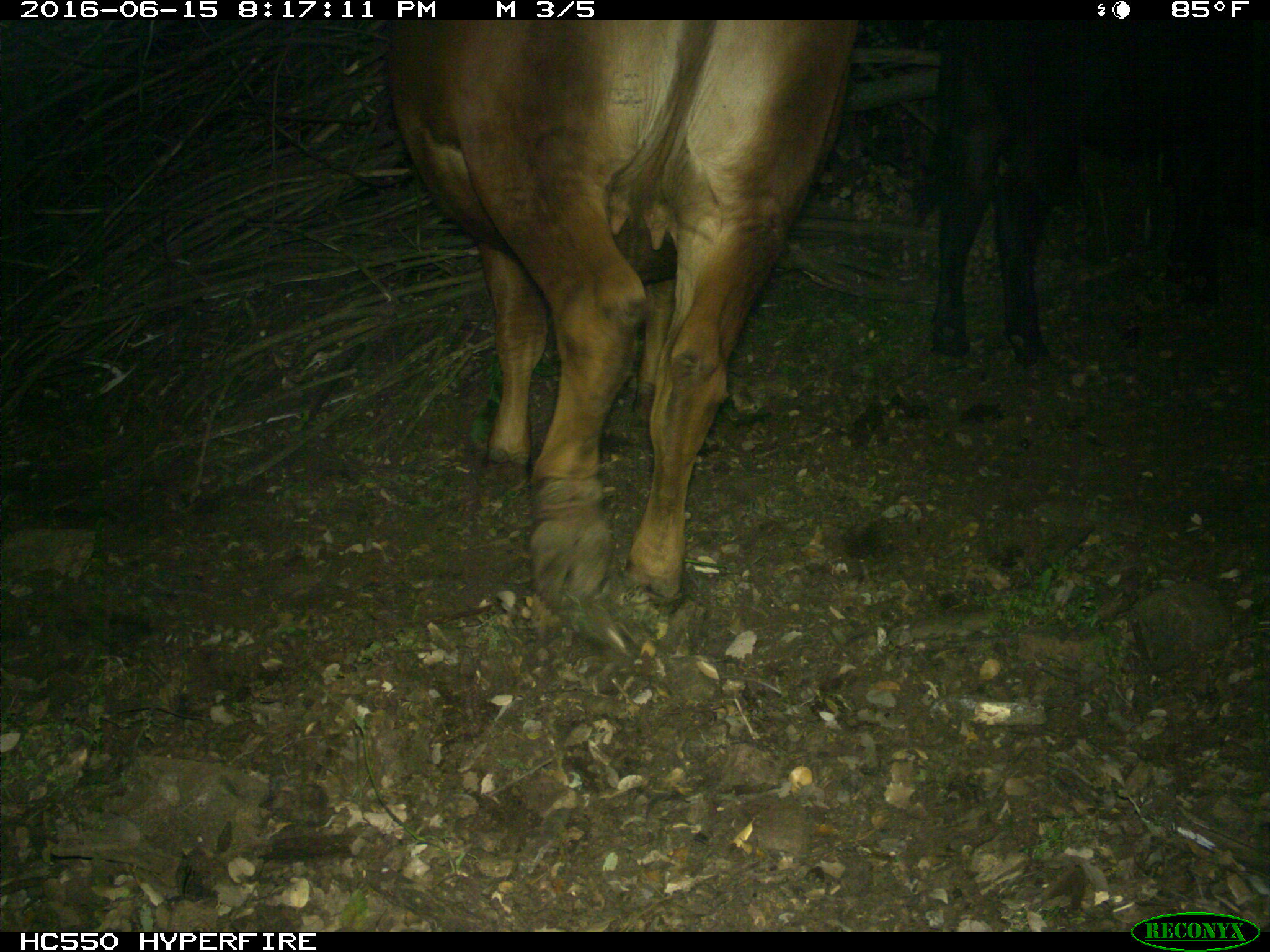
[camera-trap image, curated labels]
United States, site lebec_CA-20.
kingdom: Animalia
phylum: Chordata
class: Mammalia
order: Artiodactyla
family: Bovidae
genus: Bos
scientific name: Bos taurus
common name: domestic cow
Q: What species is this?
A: Bos taurus (domestic cow).